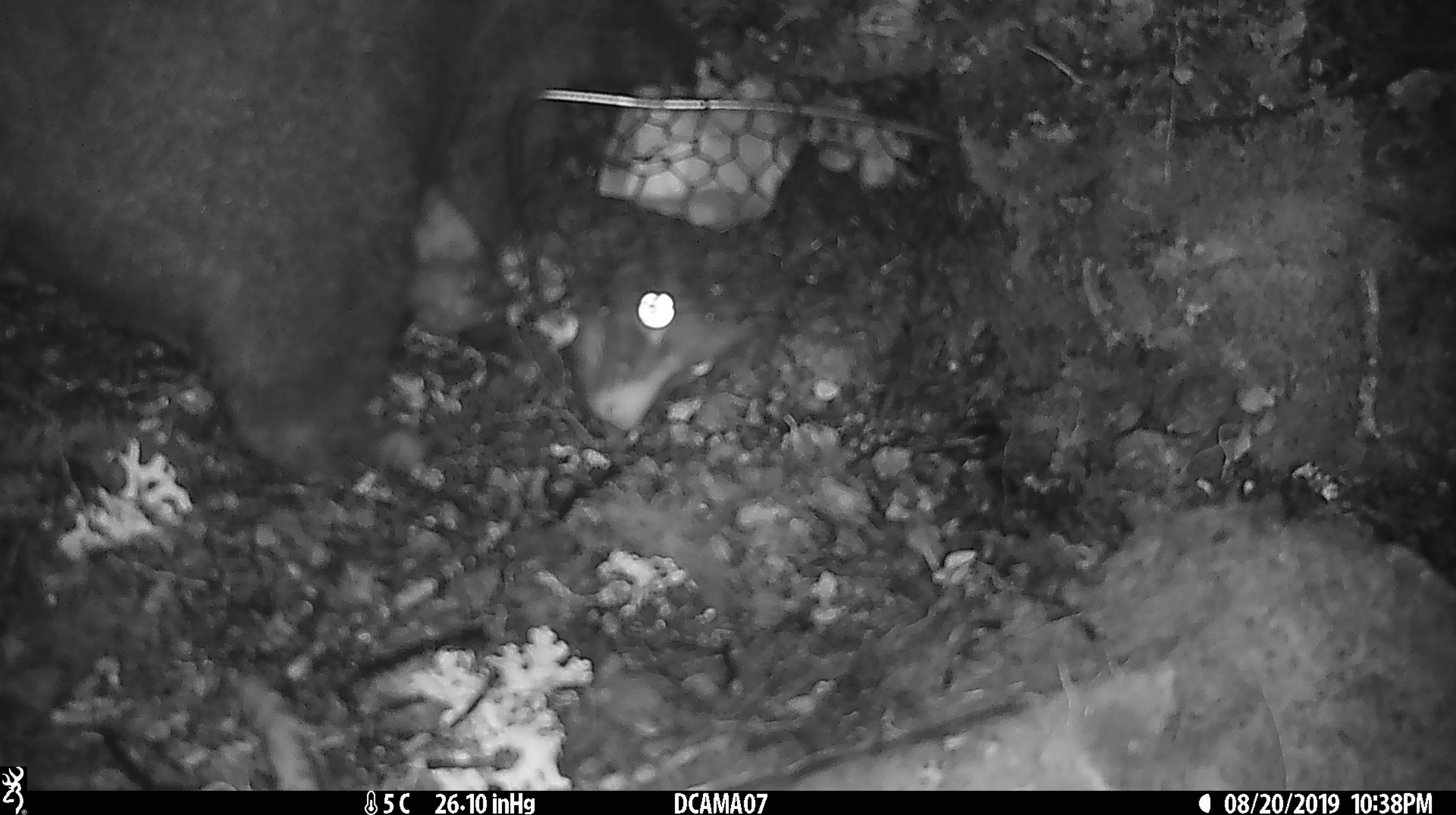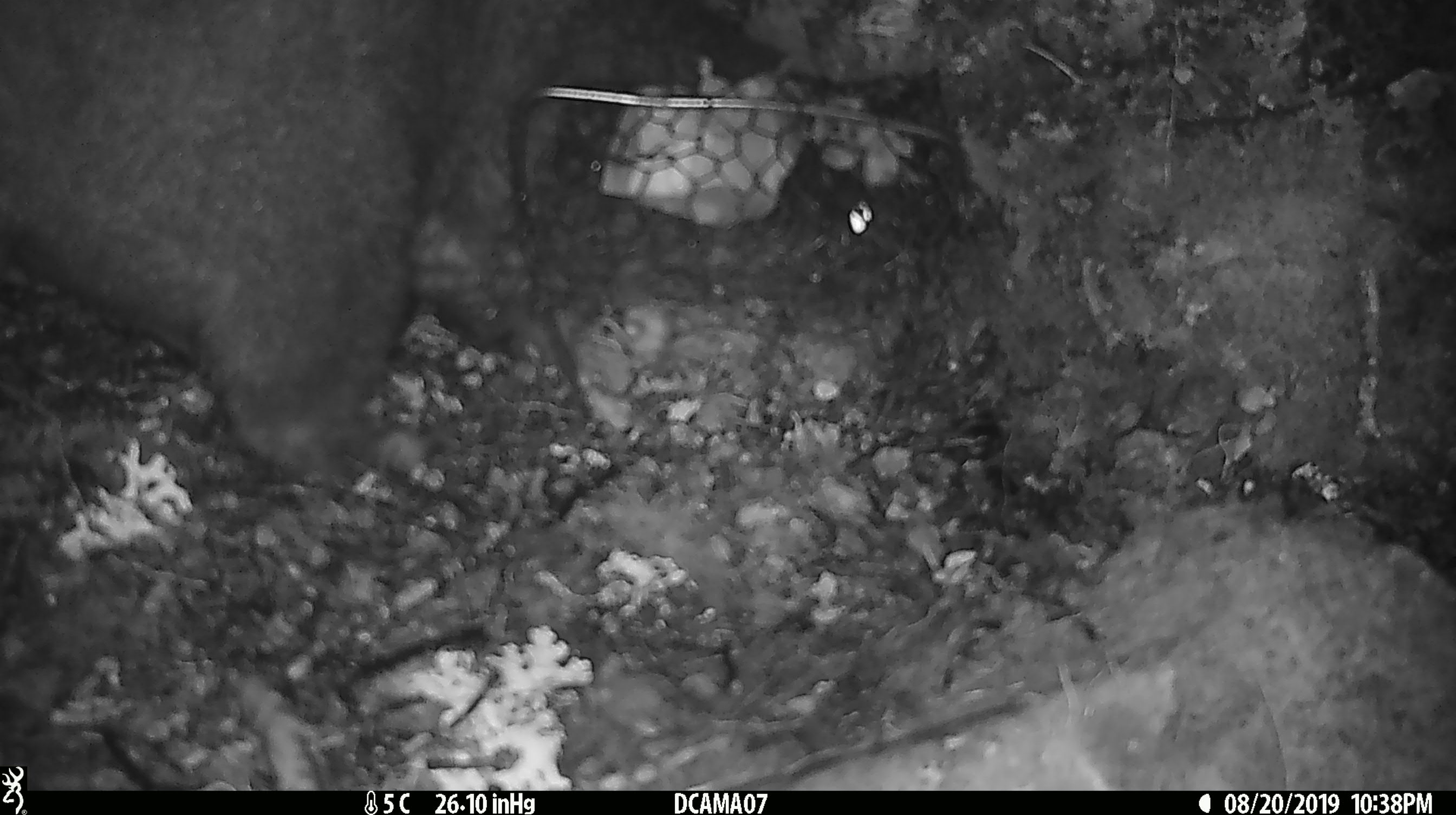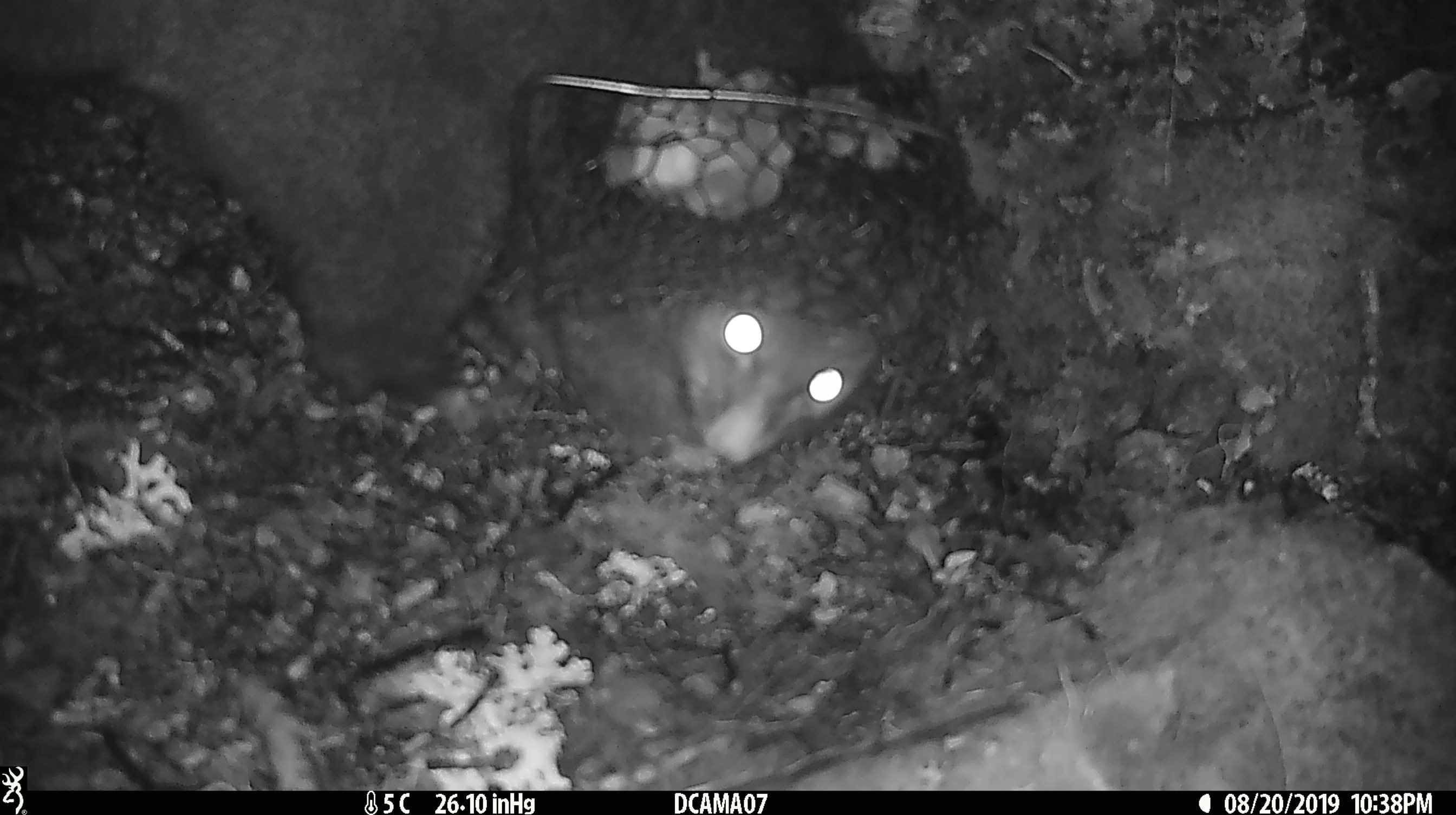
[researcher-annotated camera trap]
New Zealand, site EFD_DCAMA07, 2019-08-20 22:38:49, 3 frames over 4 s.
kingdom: Animalia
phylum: Chordata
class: Mammalia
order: Diprotodontia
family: Phalangeridae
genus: Trichosurus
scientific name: Trichosurus vulpecula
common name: common brushtail possum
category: possum